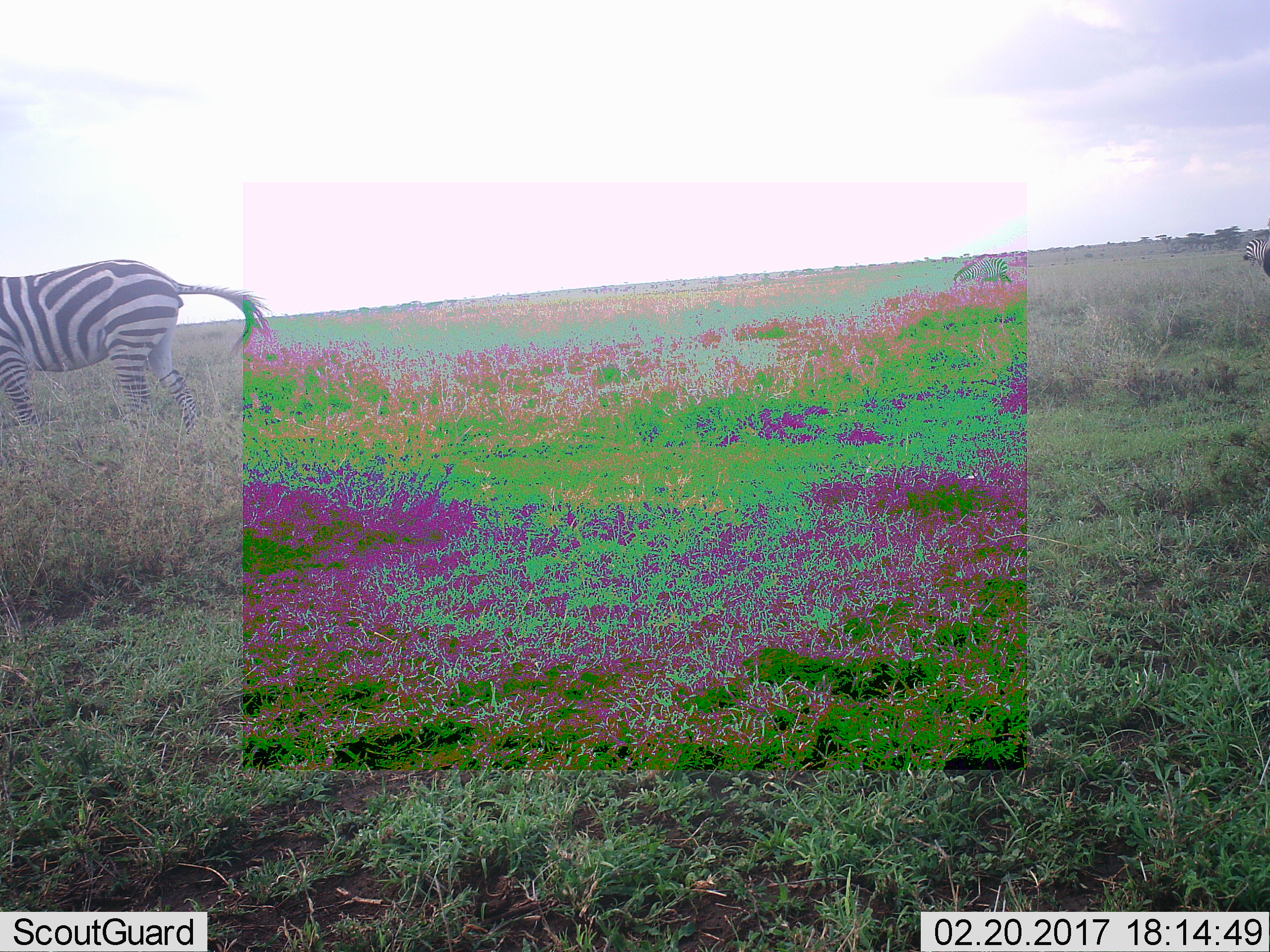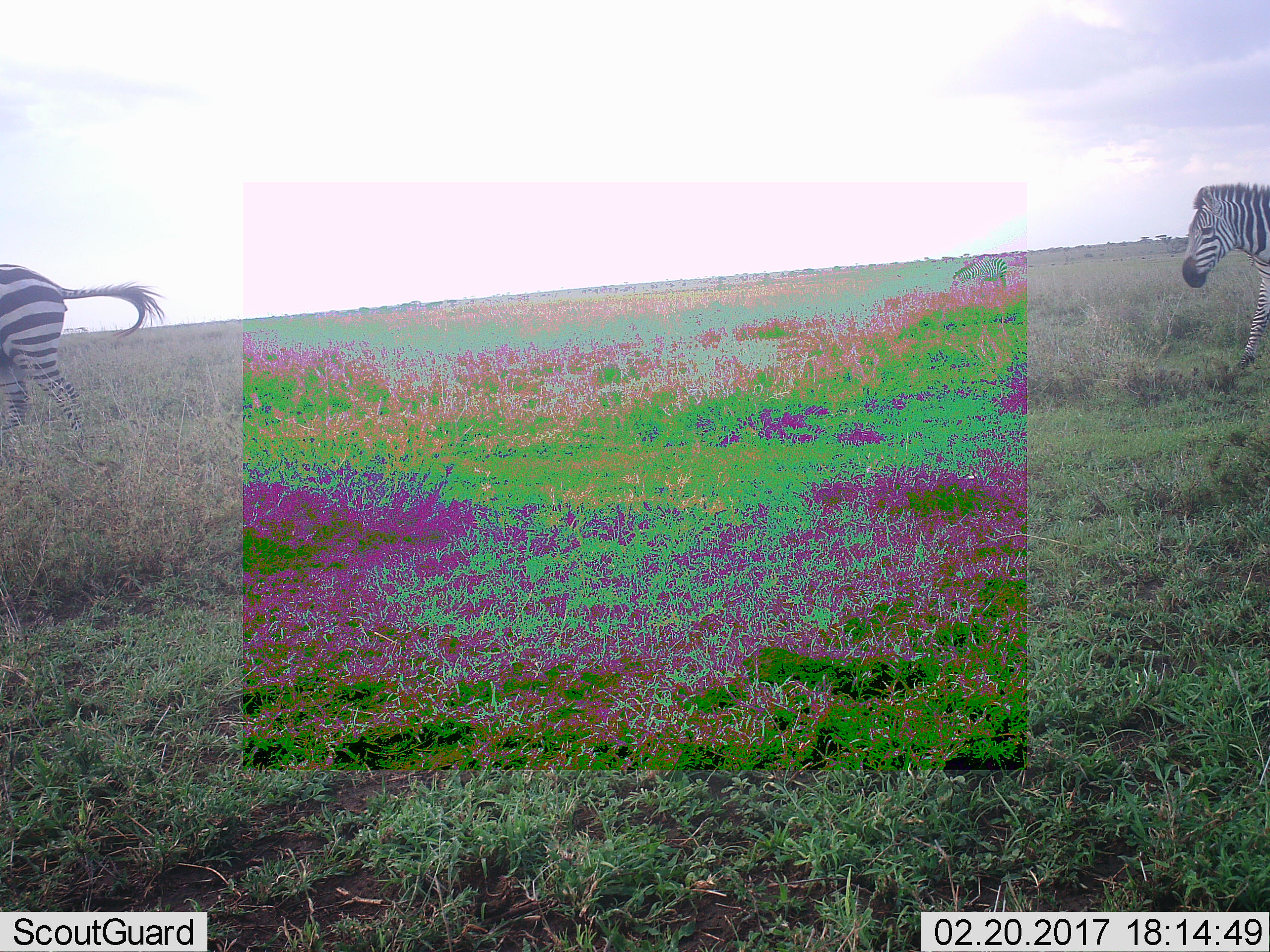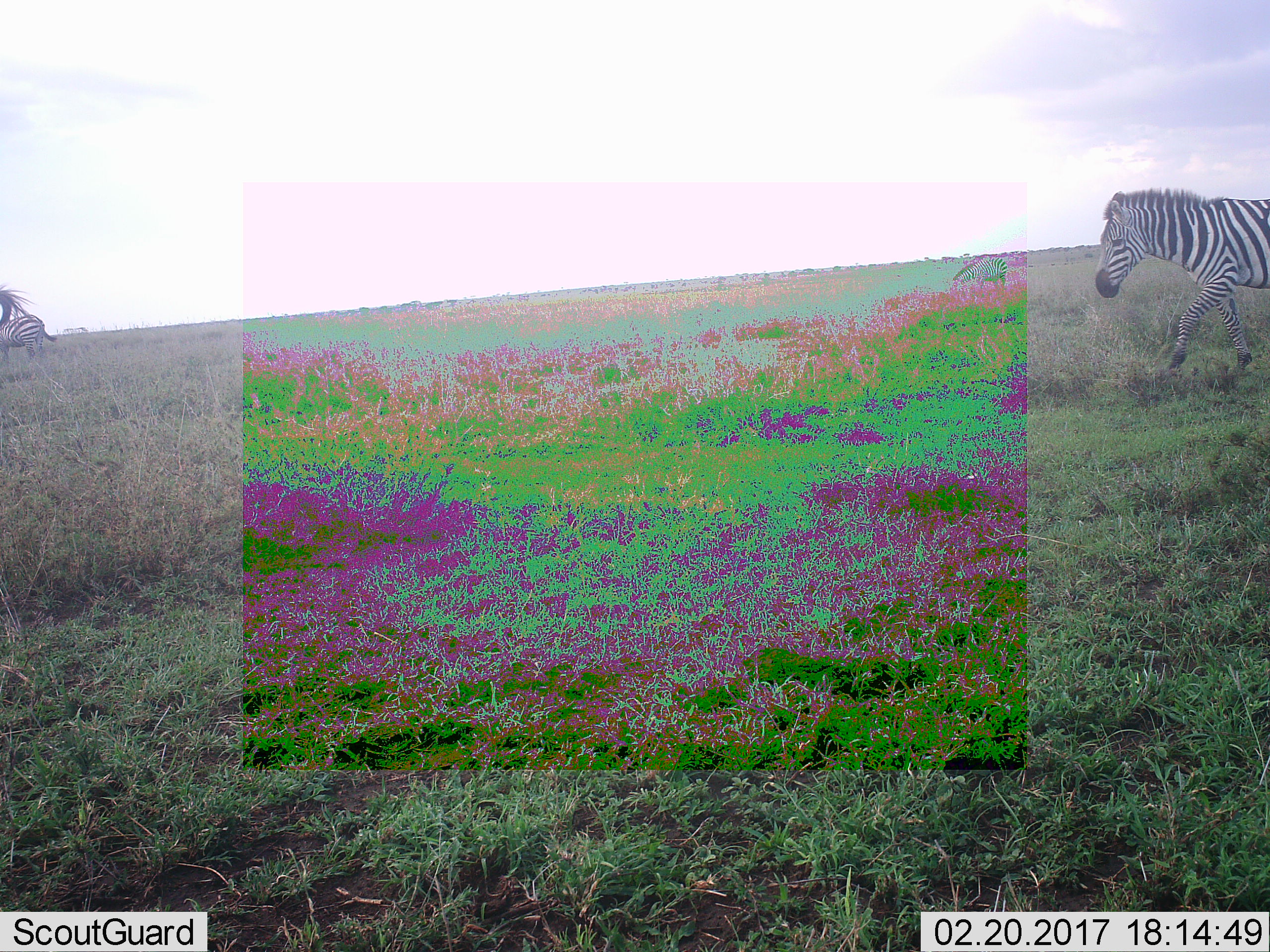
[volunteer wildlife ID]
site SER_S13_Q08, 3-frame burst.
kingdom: Animalia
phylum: Chordata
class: Mammalia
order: Perissodactyla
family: Equidae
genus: Equus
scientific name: Equus quagga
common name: plains zebra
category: zebraplains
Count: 3.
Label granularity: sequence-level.